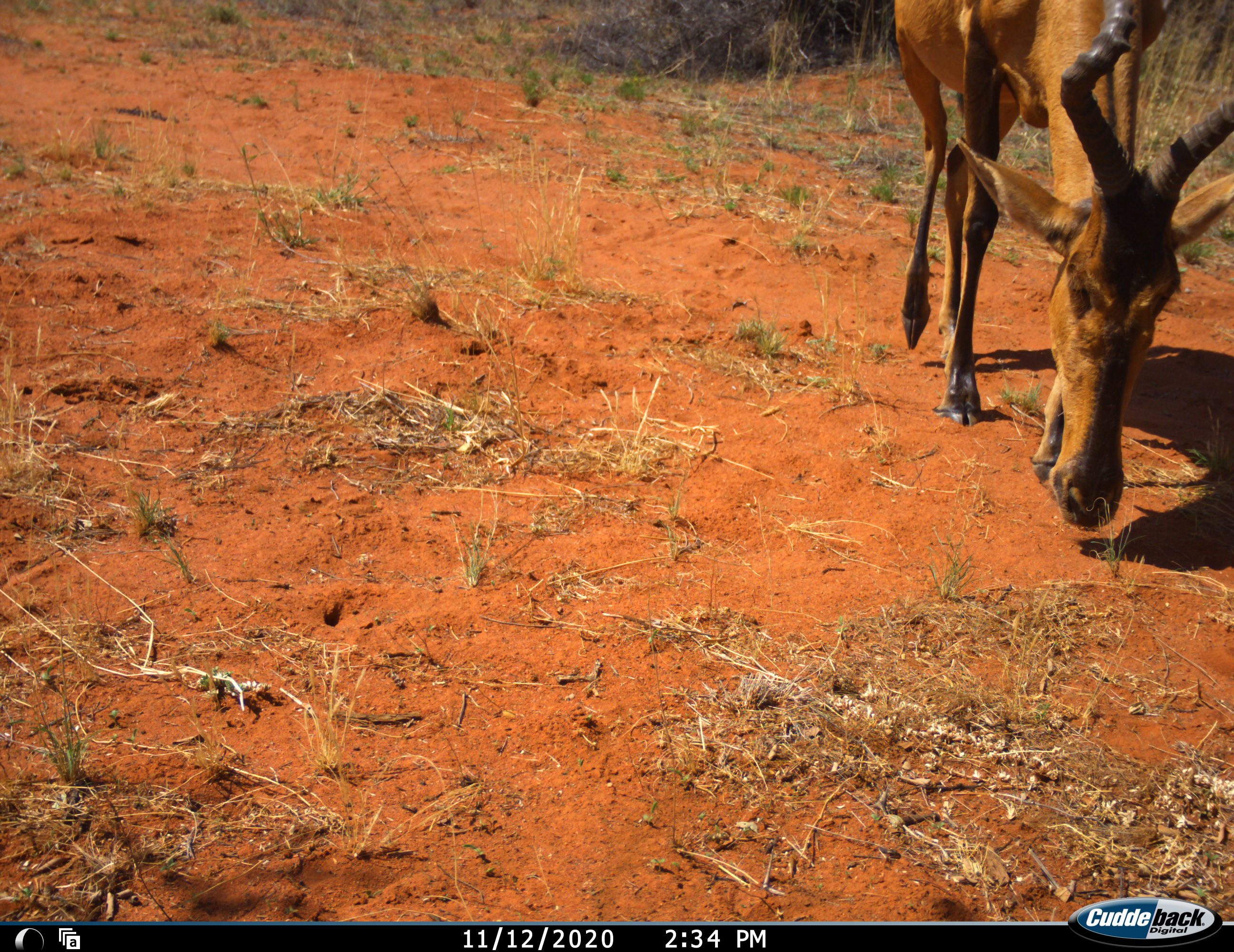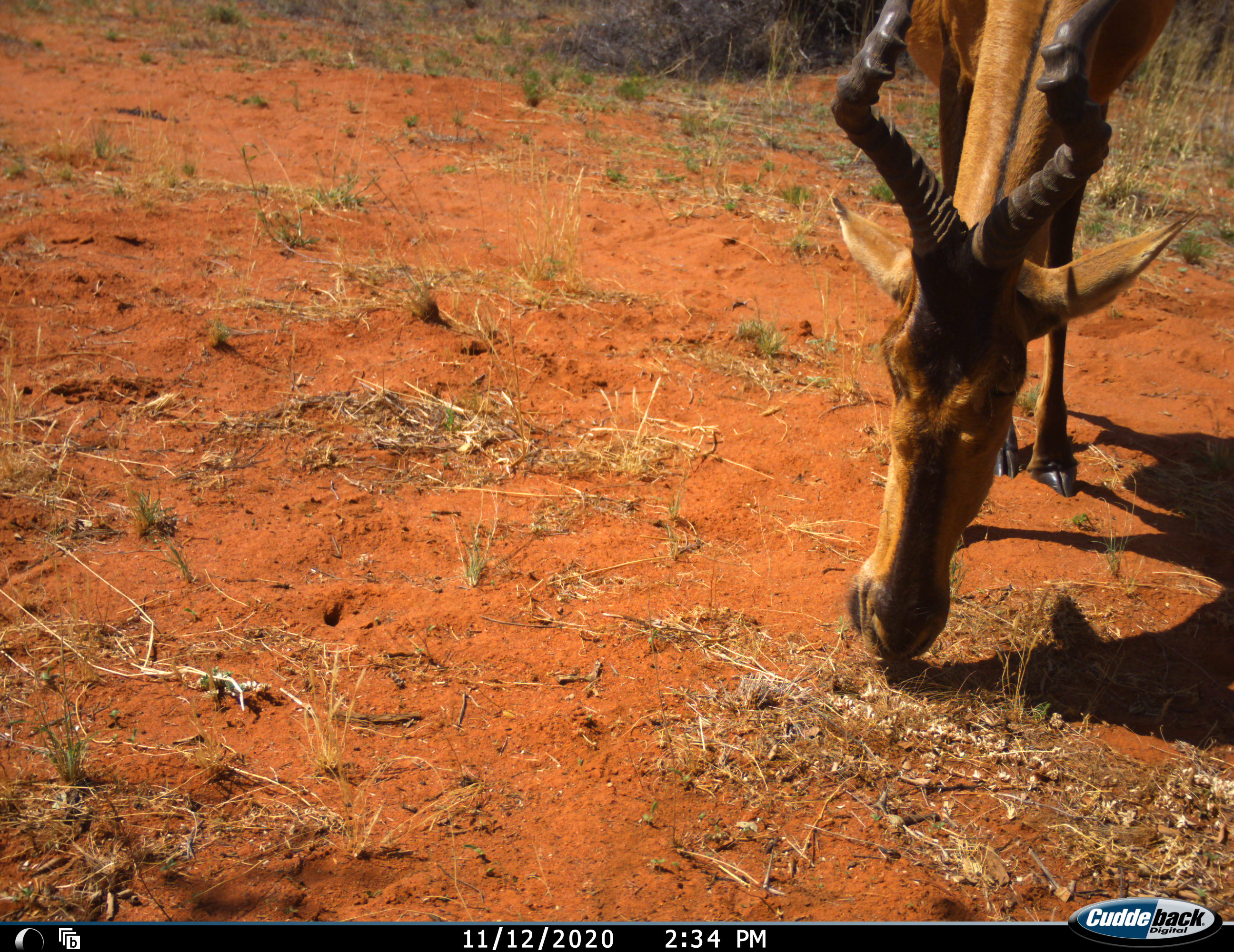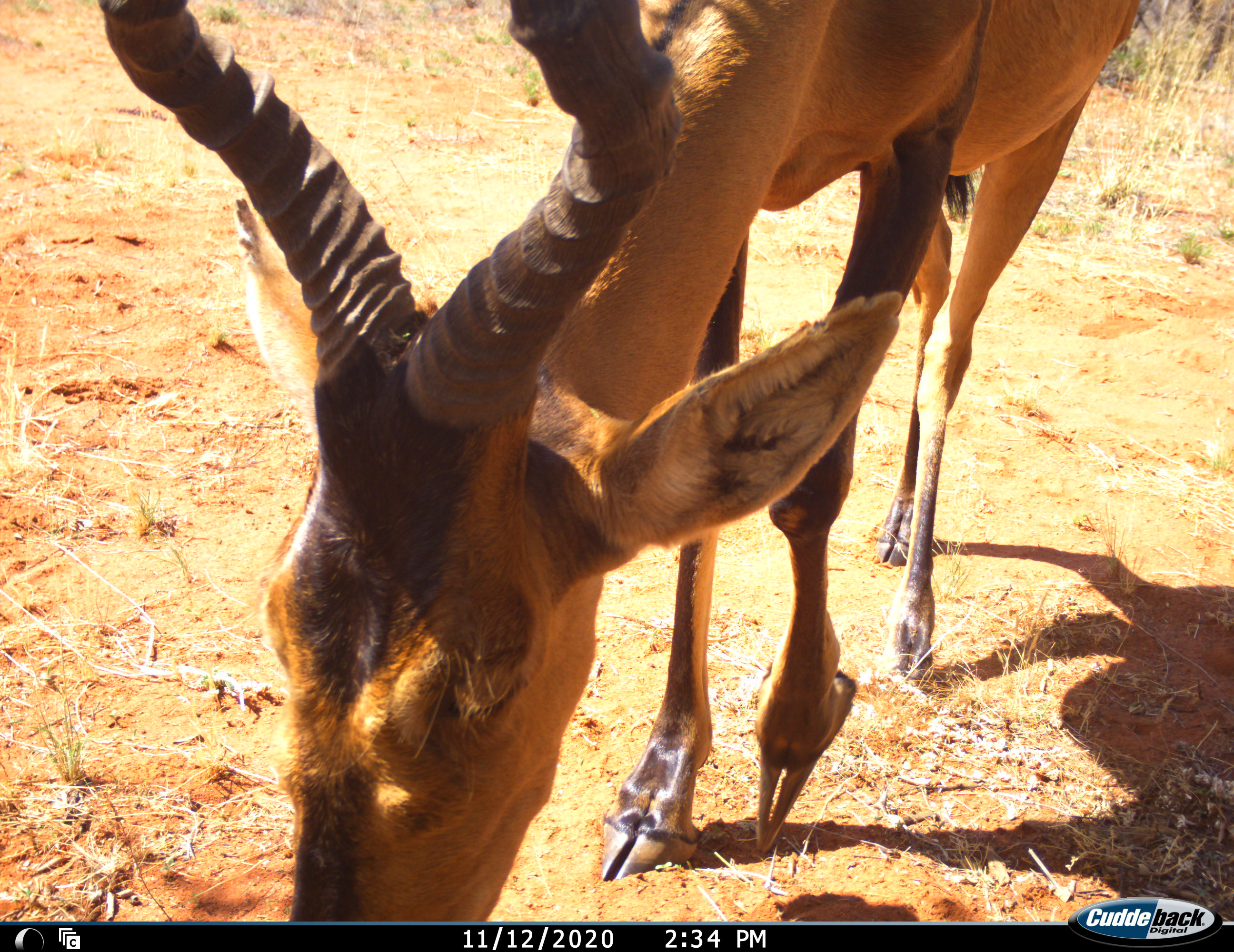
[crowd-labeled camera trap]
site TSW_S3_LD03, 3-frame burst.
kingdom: Animalia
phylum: Chordata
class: Mammalia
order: Artiodactyla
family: Bovidae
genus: Alcelaphus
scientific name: Alcelaphus buselaphus caama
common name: red hartebeest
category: hartebeestred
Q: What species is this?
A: Hartebeestred (red hartebeest) (Alcelaphus buselaphus caama).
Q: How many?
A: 1.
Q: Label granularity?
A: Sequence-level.